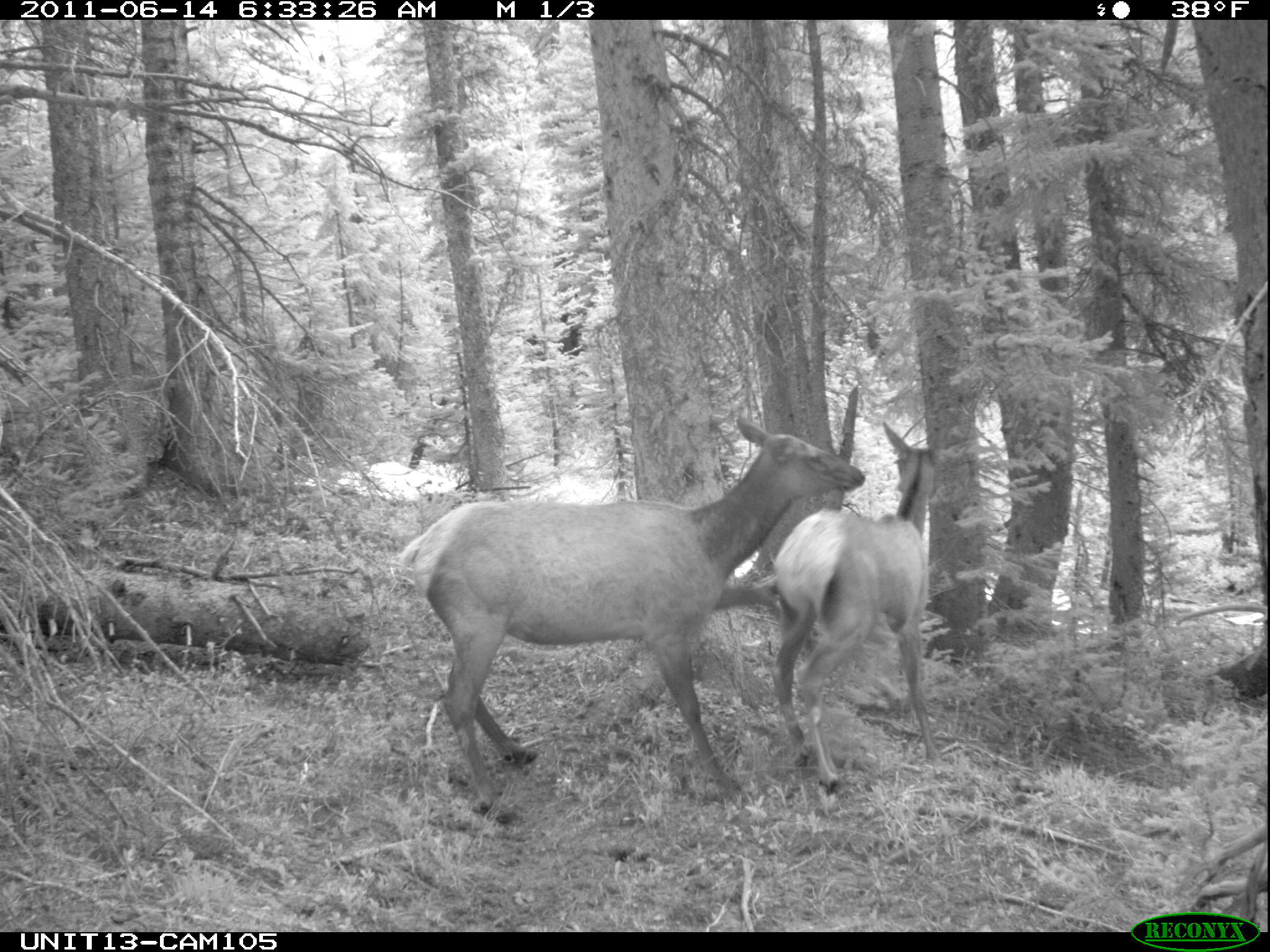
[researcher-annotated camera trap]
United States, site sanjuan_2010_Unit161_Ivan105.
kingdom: Animalia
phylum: Chordata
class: Mammalia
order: Artiodactyla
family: Cervidae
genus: Cervus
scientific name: Cervus elaphus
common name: red deer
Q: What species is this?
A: Cervus elaphus (red deer).